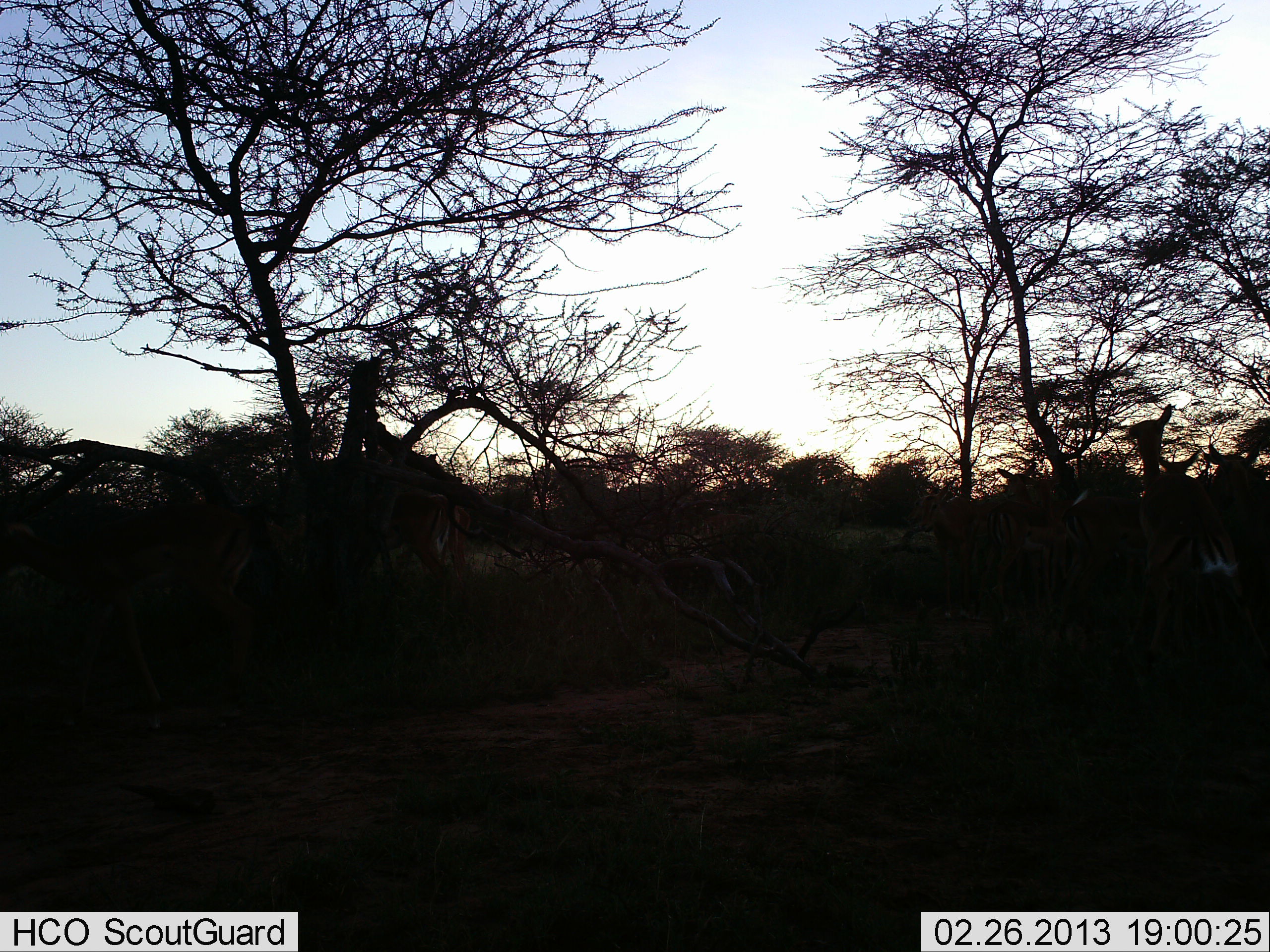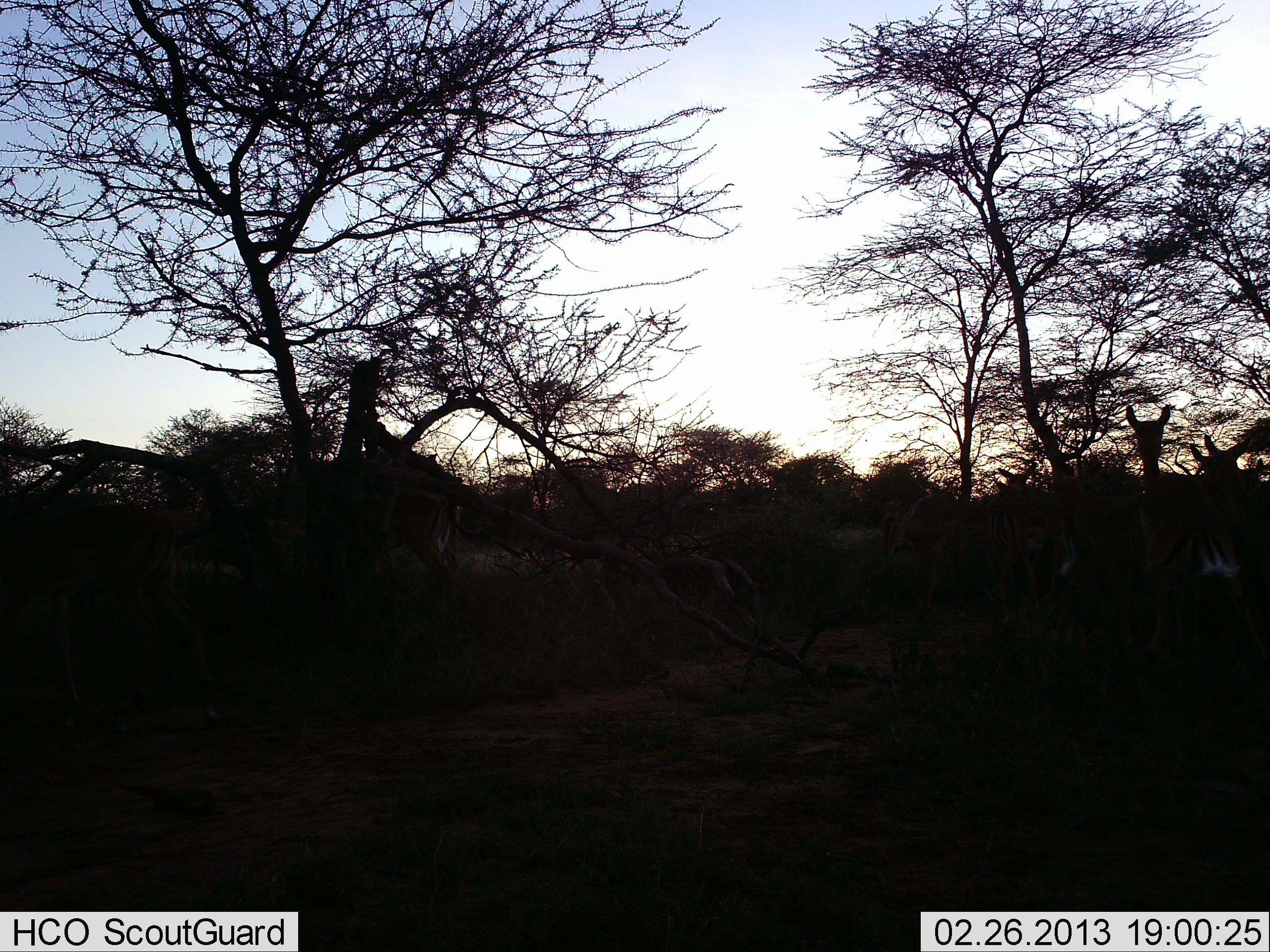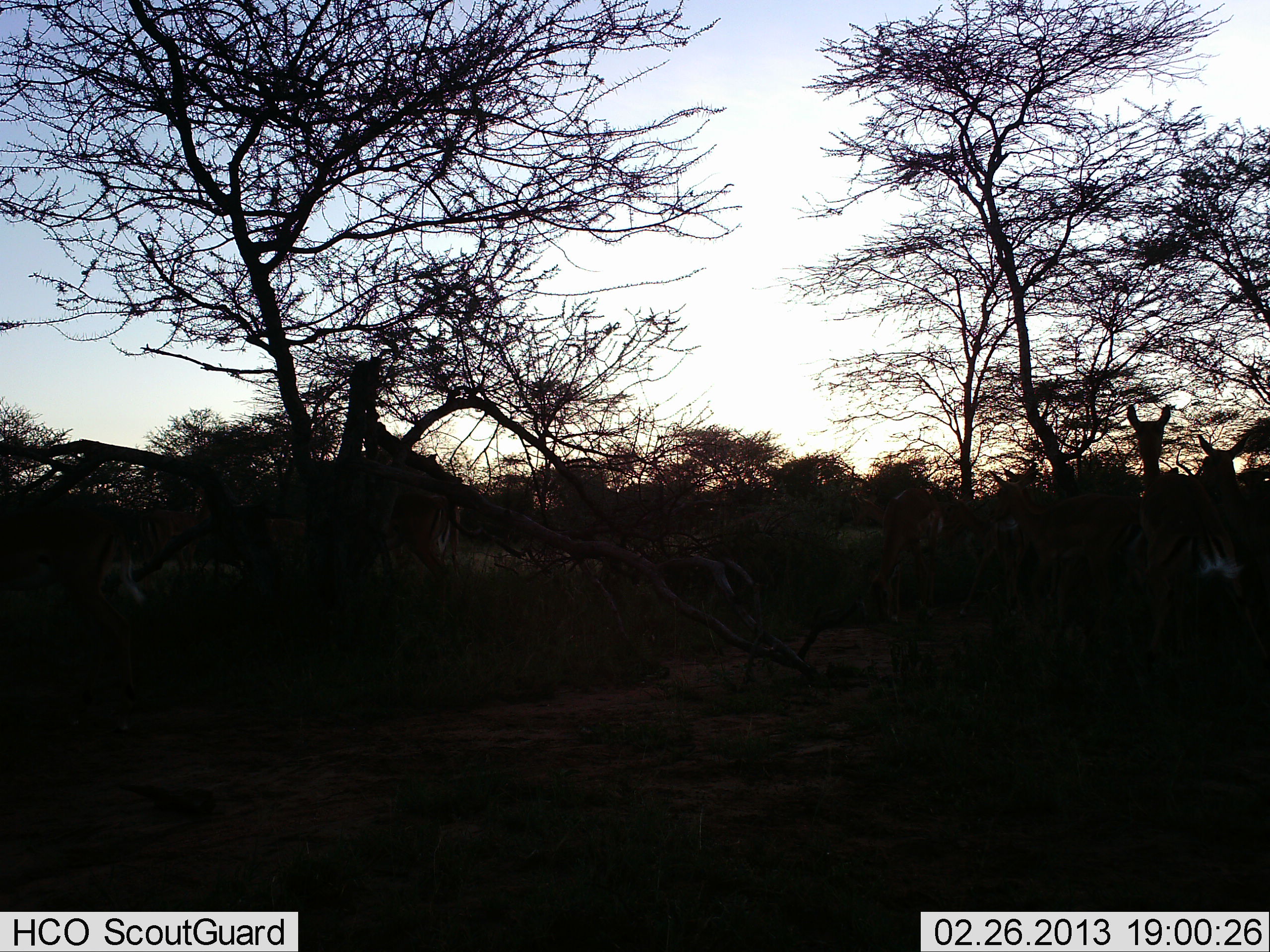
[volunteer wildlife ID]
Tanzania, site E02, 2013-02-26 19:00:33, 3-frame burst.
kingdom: Animalia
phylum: Chordata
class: Mammalia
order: Artiodactyla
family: Bovidae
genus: Aepyceros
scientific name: Aepyceros melampus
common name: impala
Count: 10.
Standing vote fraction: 67%.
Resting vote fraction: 0%.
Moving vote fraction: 56%.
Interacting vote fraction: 0%.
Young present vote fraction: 0%.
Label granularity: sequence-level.